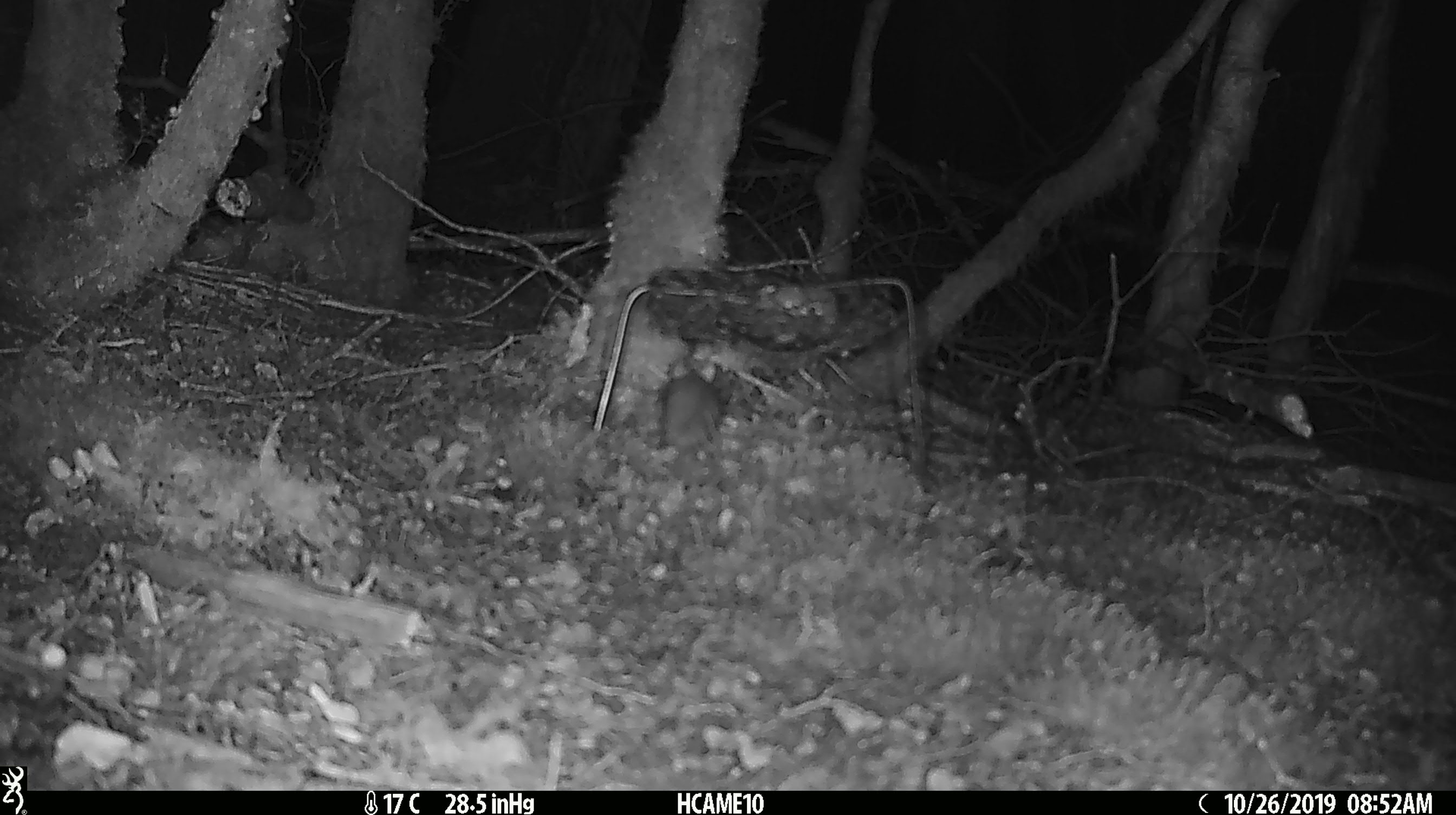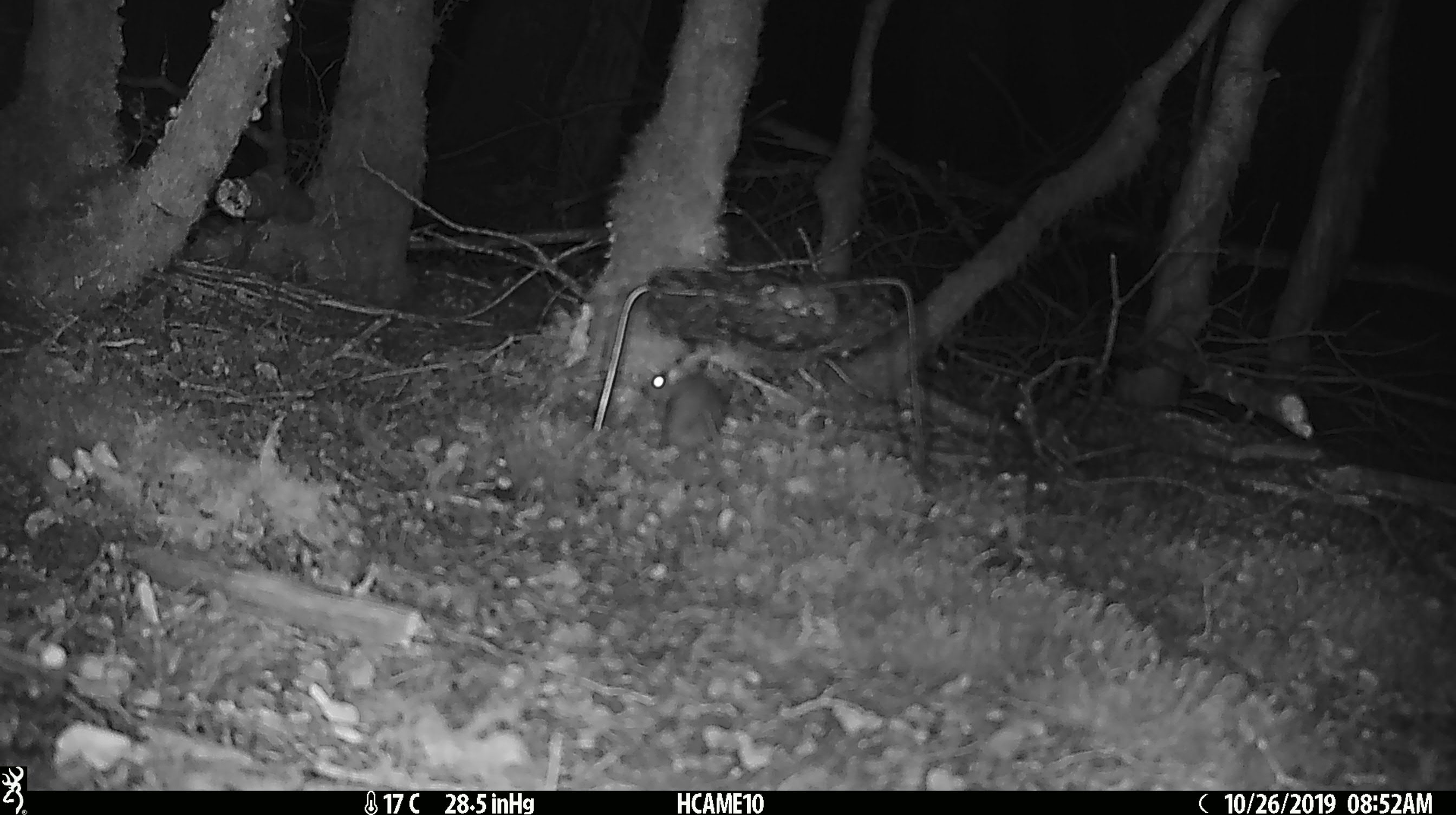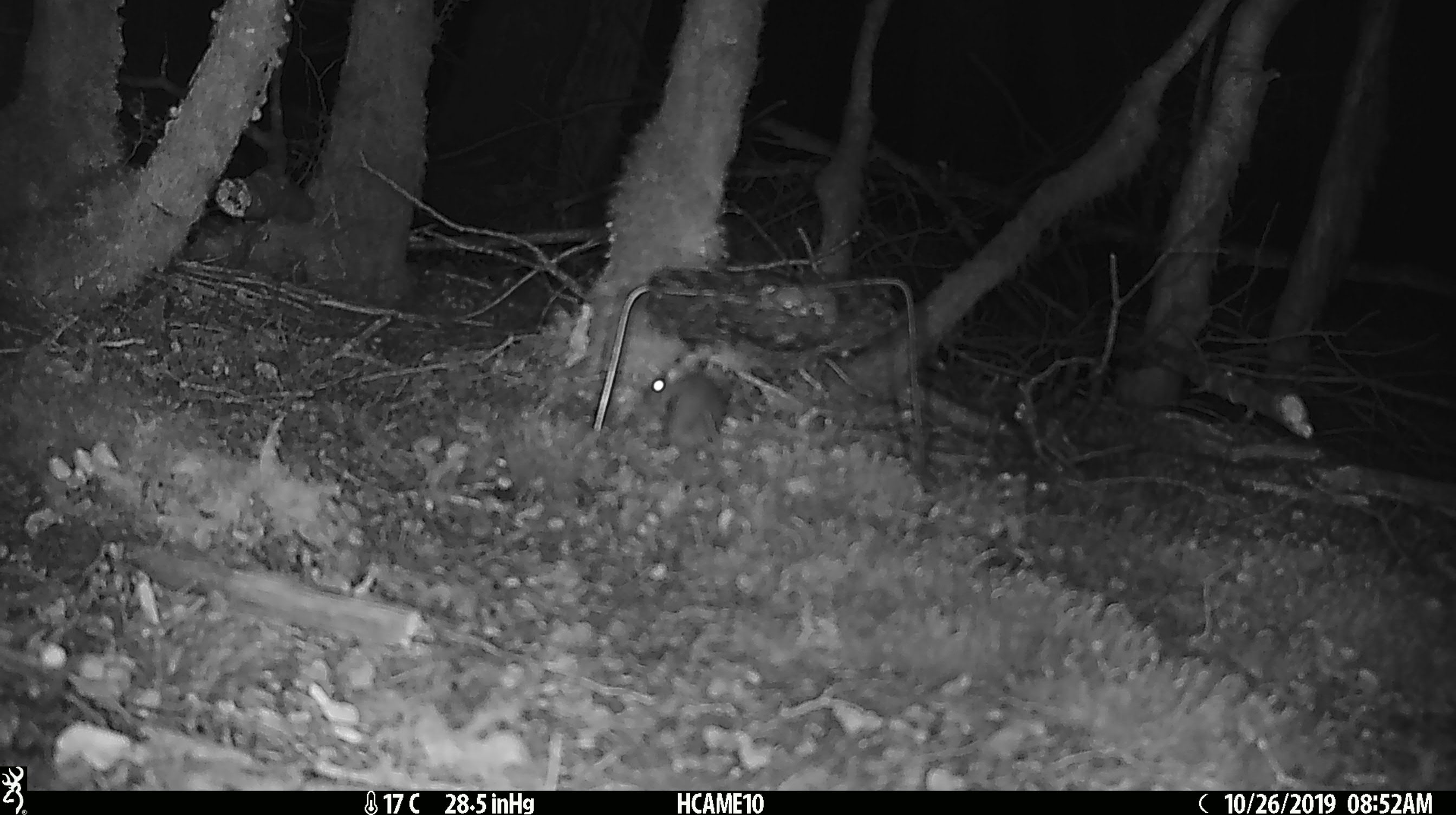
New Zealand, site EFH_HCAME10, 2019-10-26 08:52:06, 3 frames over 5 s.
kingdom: Animalia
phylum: Chordata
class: Mammalia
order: Rodentia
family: Muridae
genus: Mus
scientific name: Mus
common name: mouse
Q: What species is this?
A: Mouse (Mus).